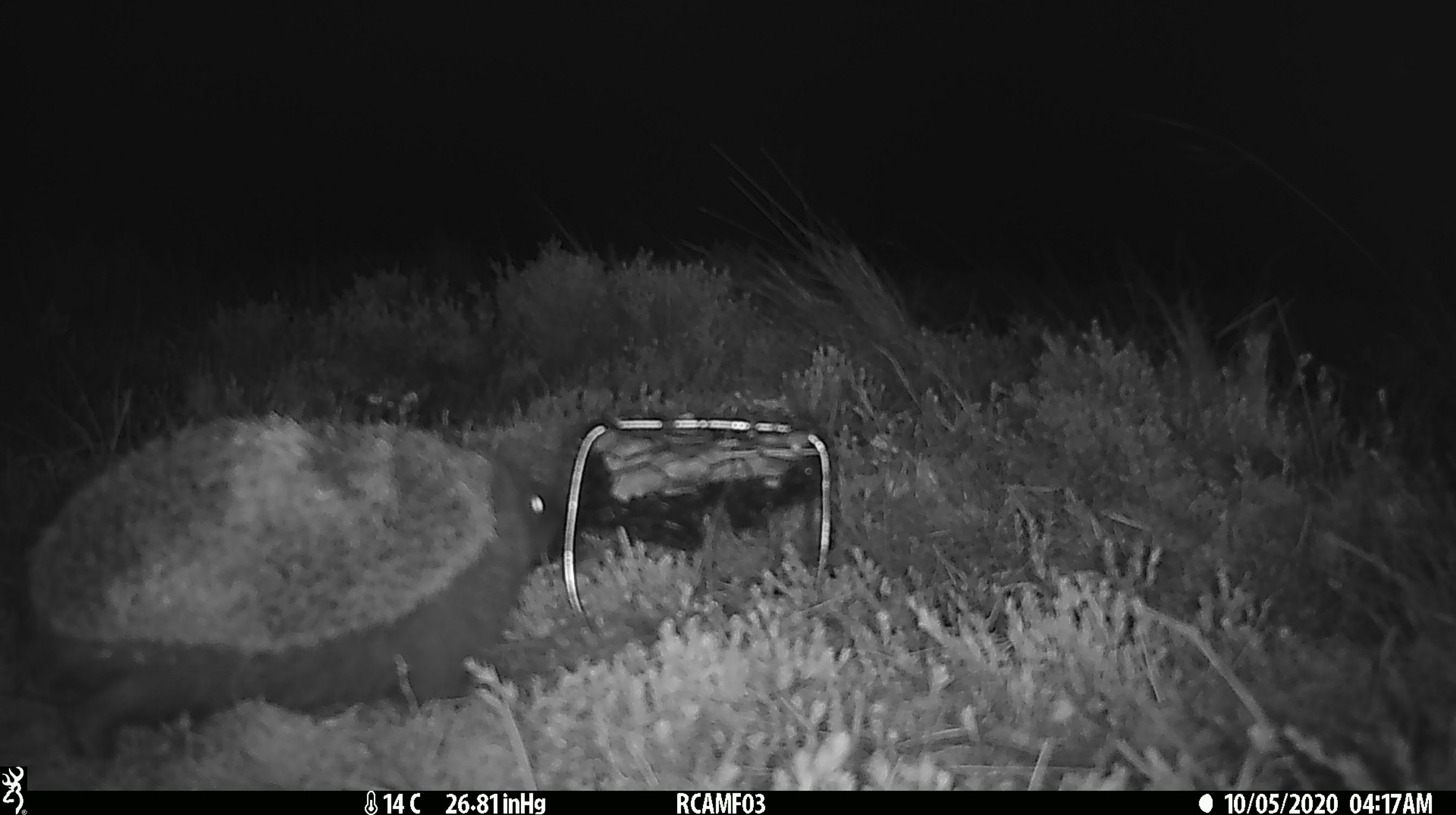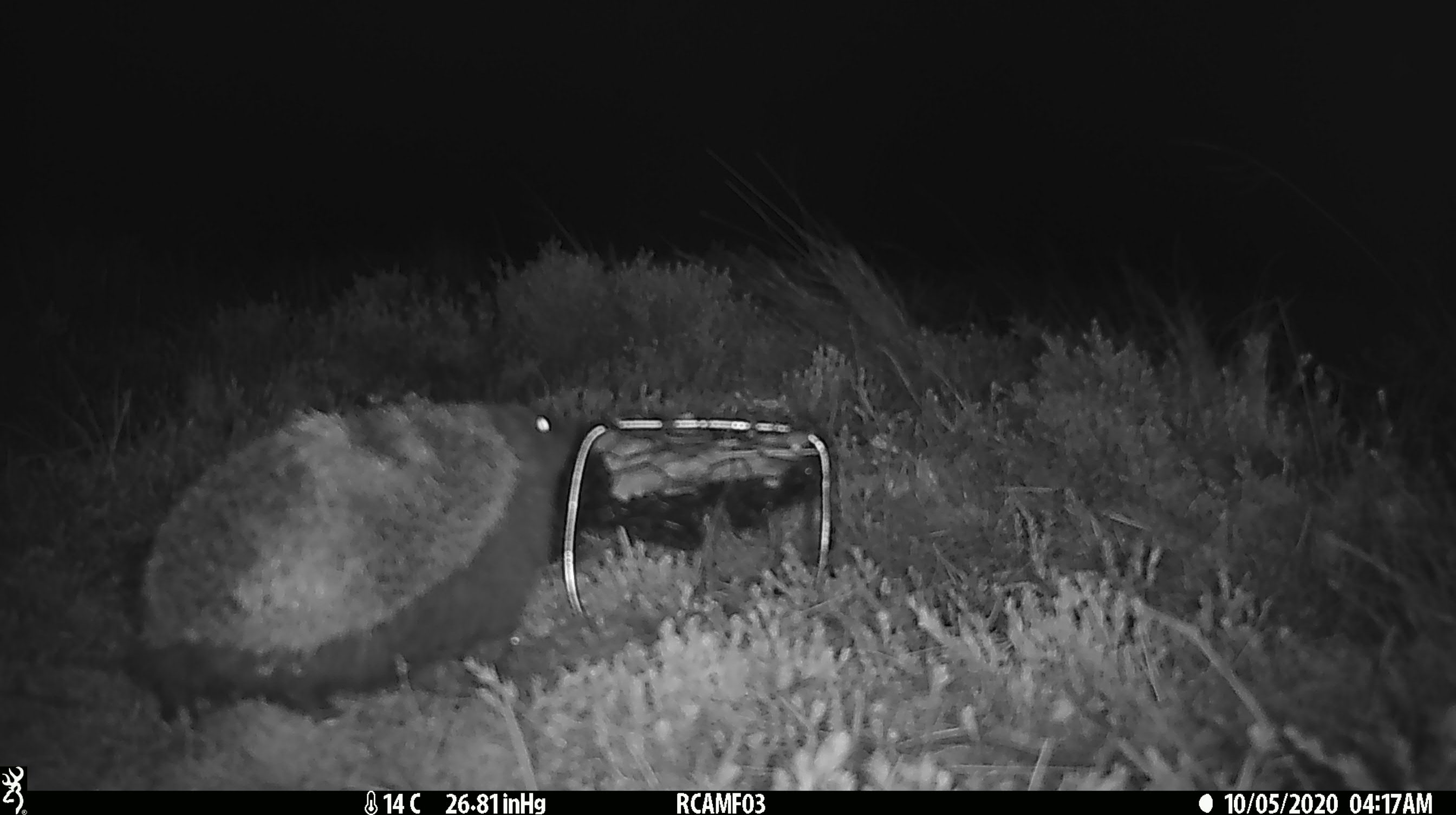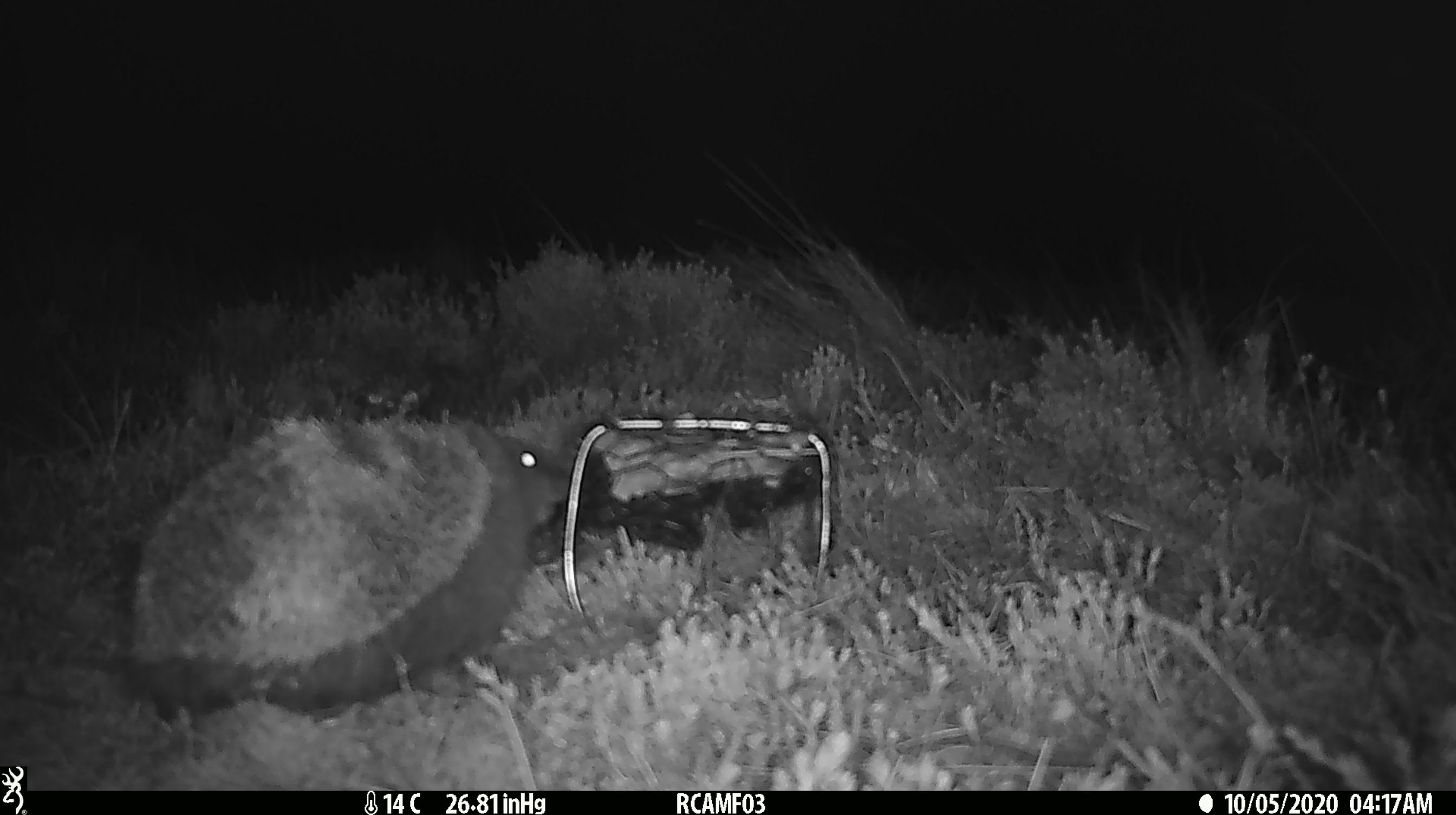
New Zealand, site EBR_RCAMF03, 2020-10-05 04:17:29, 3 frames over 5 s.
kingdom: Animalia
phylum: Chordata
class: Mammalia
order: Eulipotyphla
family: Erinaceidae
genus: Erinaceus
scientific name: Erinaceus europaeus europaeus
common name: european hedgehog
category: hedgehog